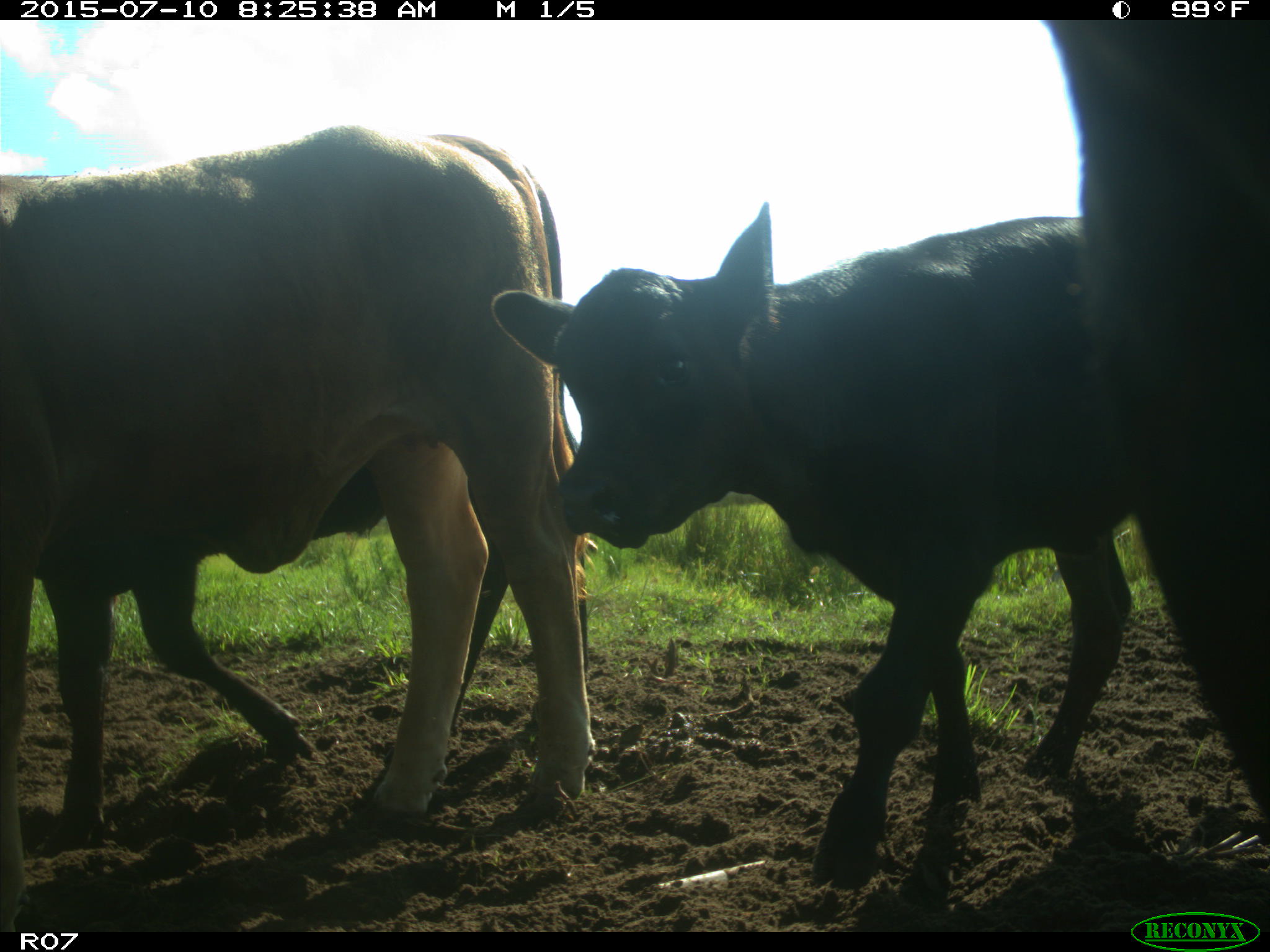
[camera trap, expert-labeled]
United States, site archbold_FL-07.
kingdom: Animalia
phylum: Chordata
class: Mammalia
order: Artiodactyla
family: Bovidae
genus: Bos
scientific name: Bos taurus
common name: domestic cow